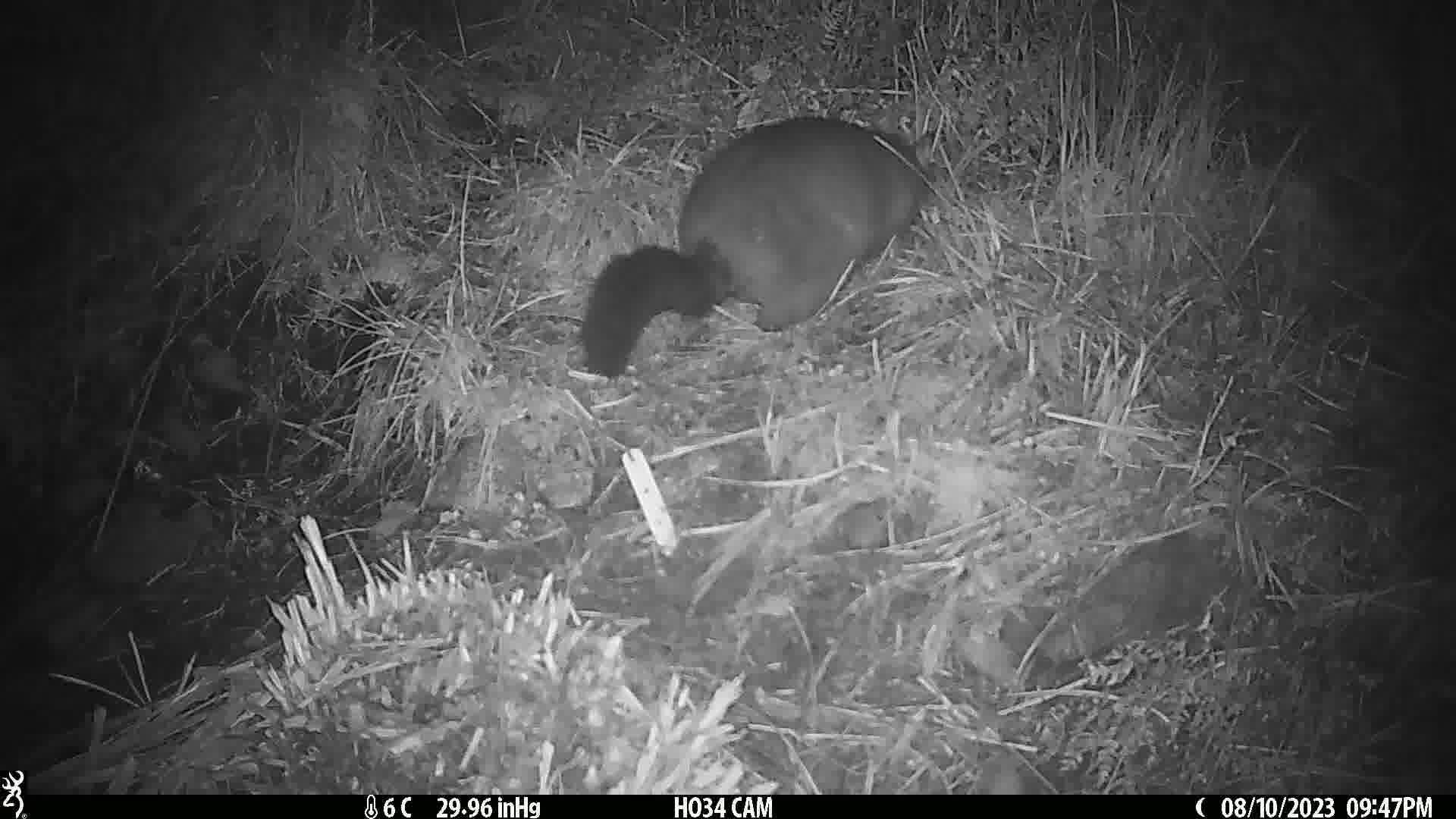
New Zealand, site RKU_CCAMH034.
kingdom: Animalia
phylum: Chordata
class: Mammalia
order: Diprotodontia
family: Phalangeridae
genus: Trichosurus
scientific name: Trichosurus vulpecula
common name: common brushtail possum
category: possum